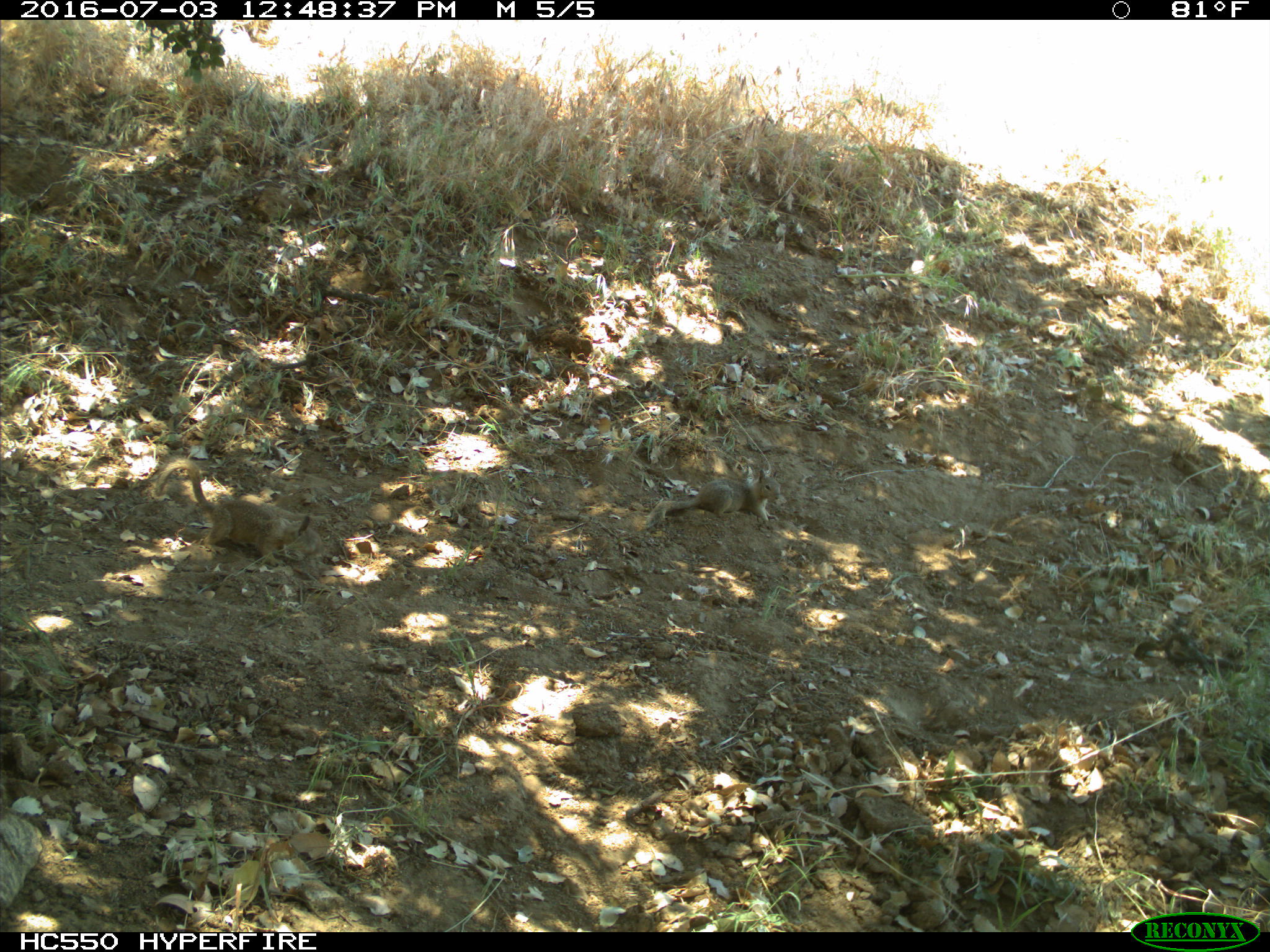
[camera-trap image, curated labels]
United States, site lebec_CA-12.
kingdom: Animalia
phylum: Chordata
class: Mammalia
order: Rodentia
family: Sciuridae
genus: Otospermophilus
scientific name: Otospermophilus beecheyi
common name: california ground squirrel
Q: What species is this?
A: Otospermophilus beecheyi (california ground squirrel).